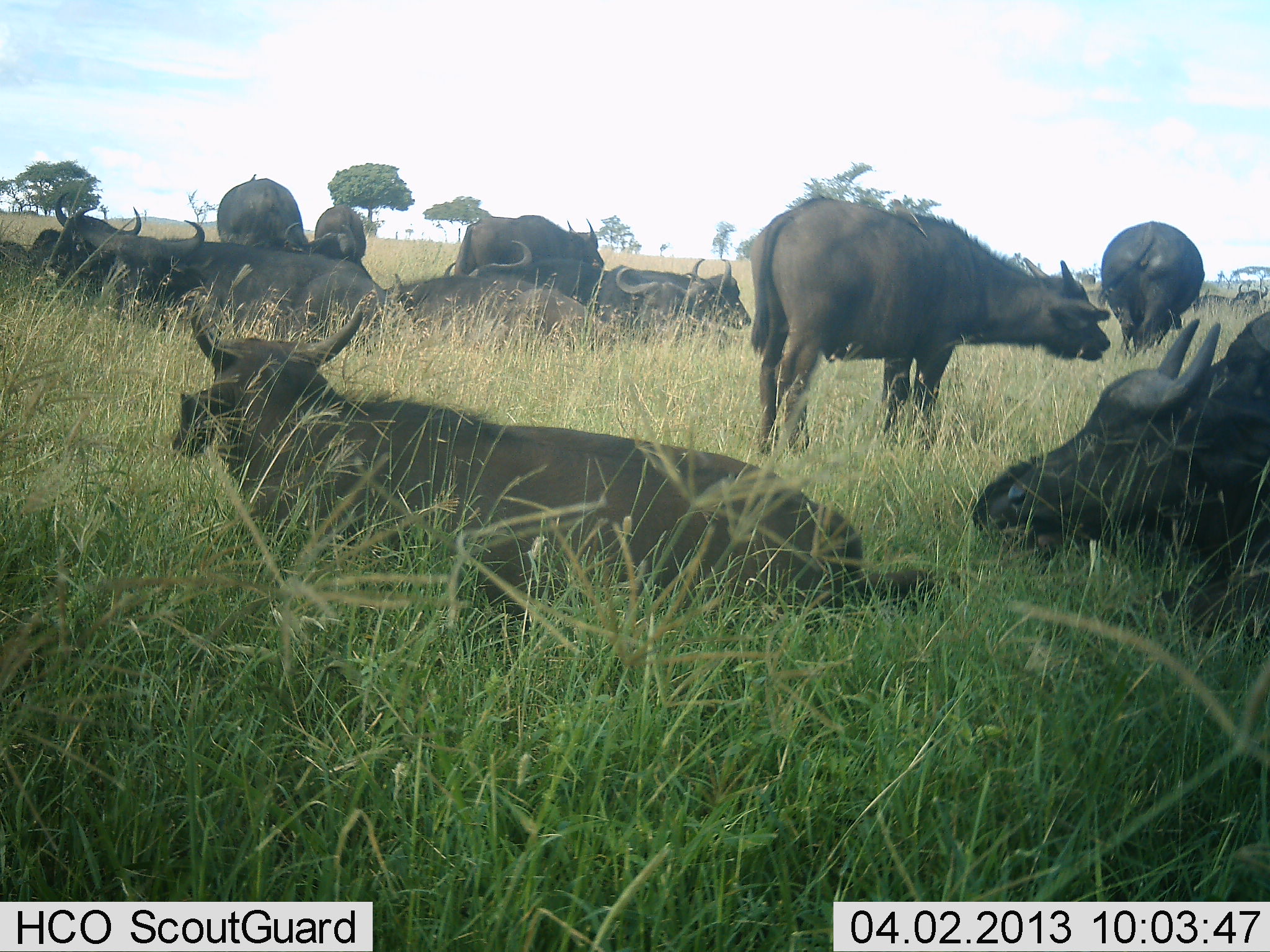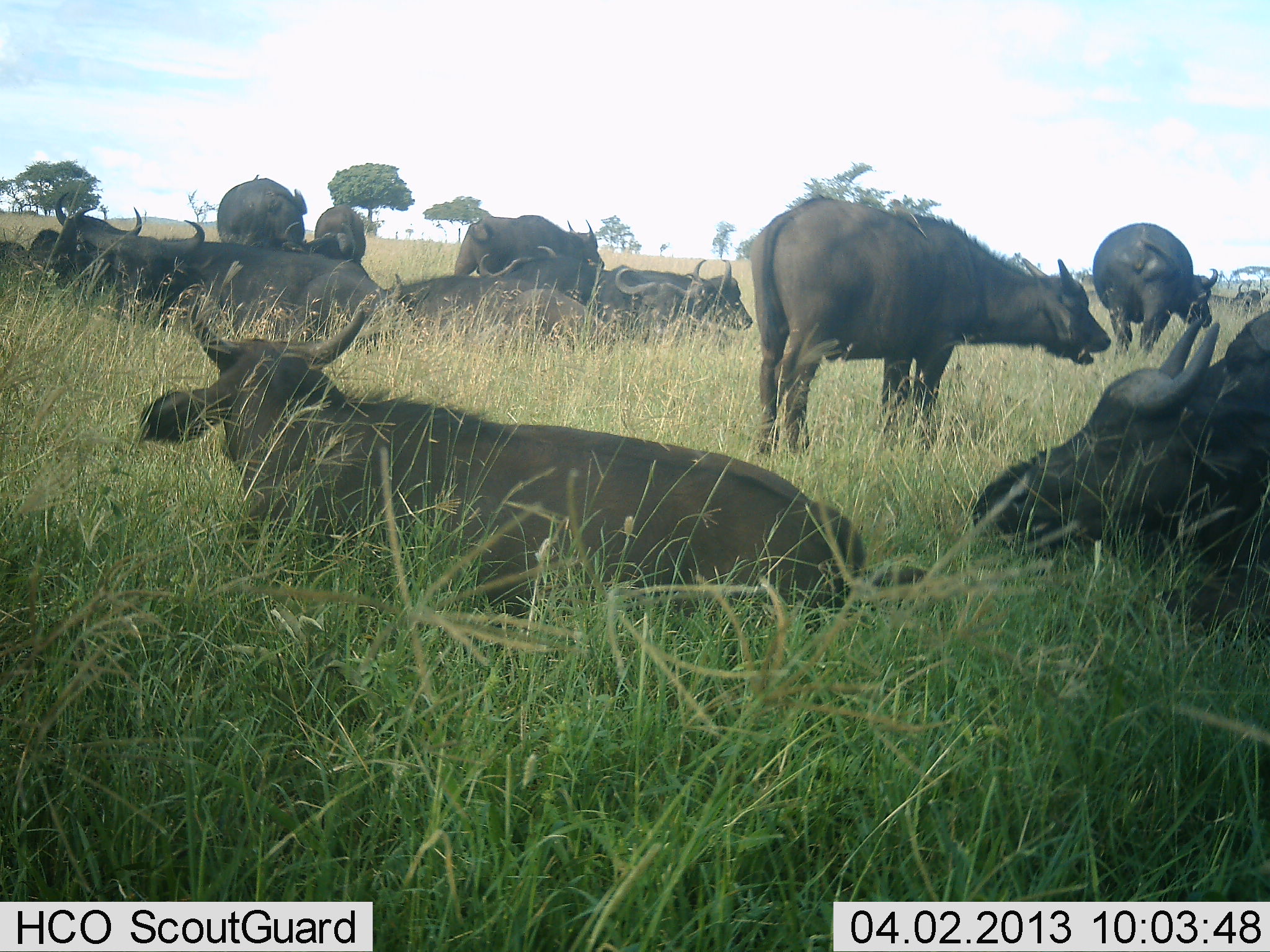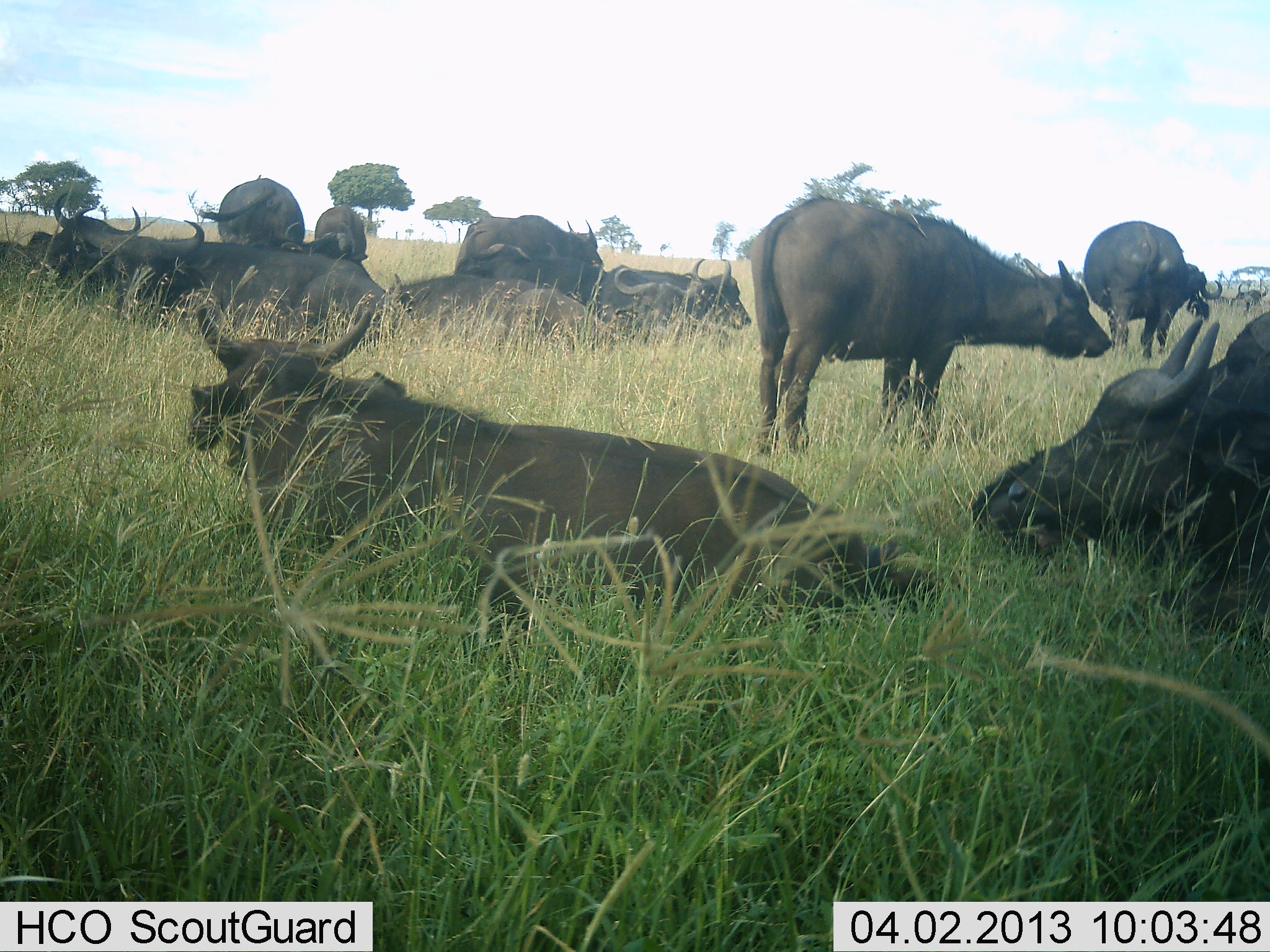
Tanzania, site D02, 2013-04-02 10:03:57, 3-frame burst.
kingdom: Animalia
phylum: Chordata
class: Mammalia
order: Artiodactyla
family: Bovidae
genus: Syncerus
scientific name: Syncerus caffer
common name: cape buffalo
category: buffalo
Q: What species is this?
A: Buffalo (cape buffalo) (Syncerus caffer).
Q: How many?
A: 11-50.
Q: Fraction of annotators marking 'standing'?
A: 93%.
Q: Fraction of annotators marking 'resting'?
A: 100%.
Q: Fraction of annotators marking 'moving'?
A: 33%.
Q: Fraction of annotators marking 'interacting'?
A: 13%.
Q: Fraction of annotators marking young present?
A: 20%.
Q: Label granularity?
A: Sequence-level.